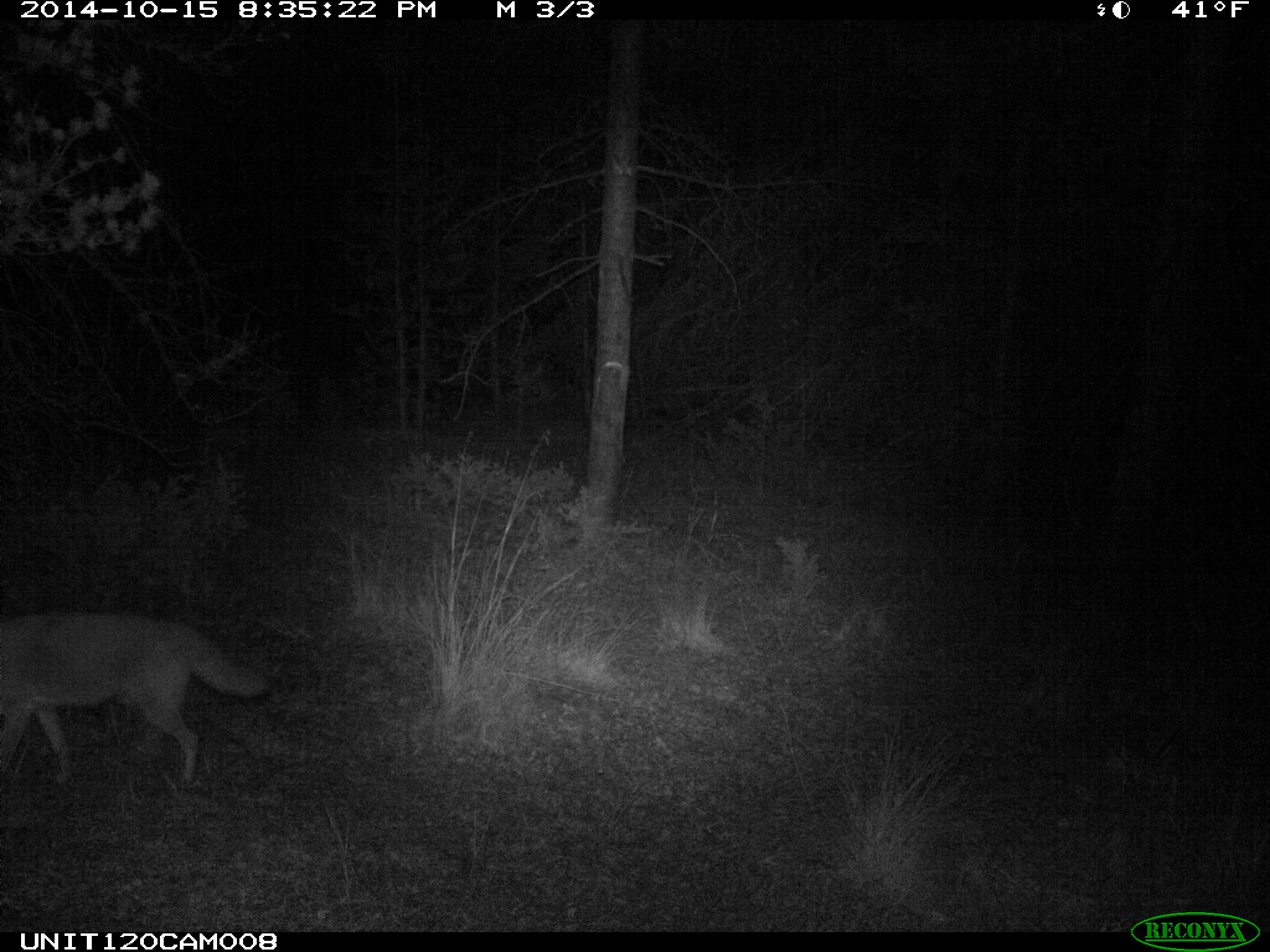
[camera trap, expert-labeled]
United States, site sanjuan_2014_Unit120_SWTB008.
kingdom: Animalia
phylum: Chordata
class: Mammalia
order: Carnivora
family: Canidae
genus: Canis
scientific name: Canis latrans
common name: coyote